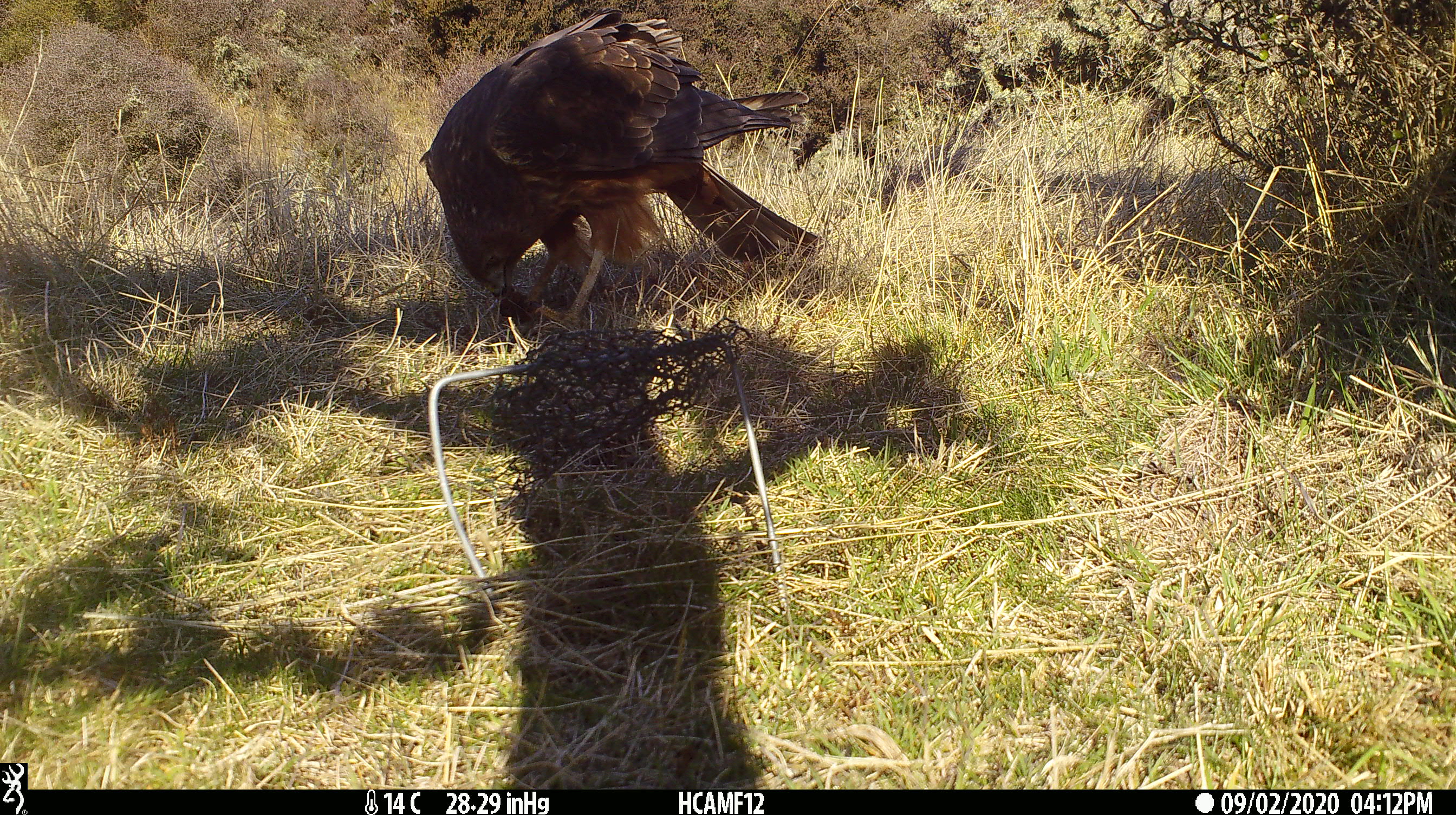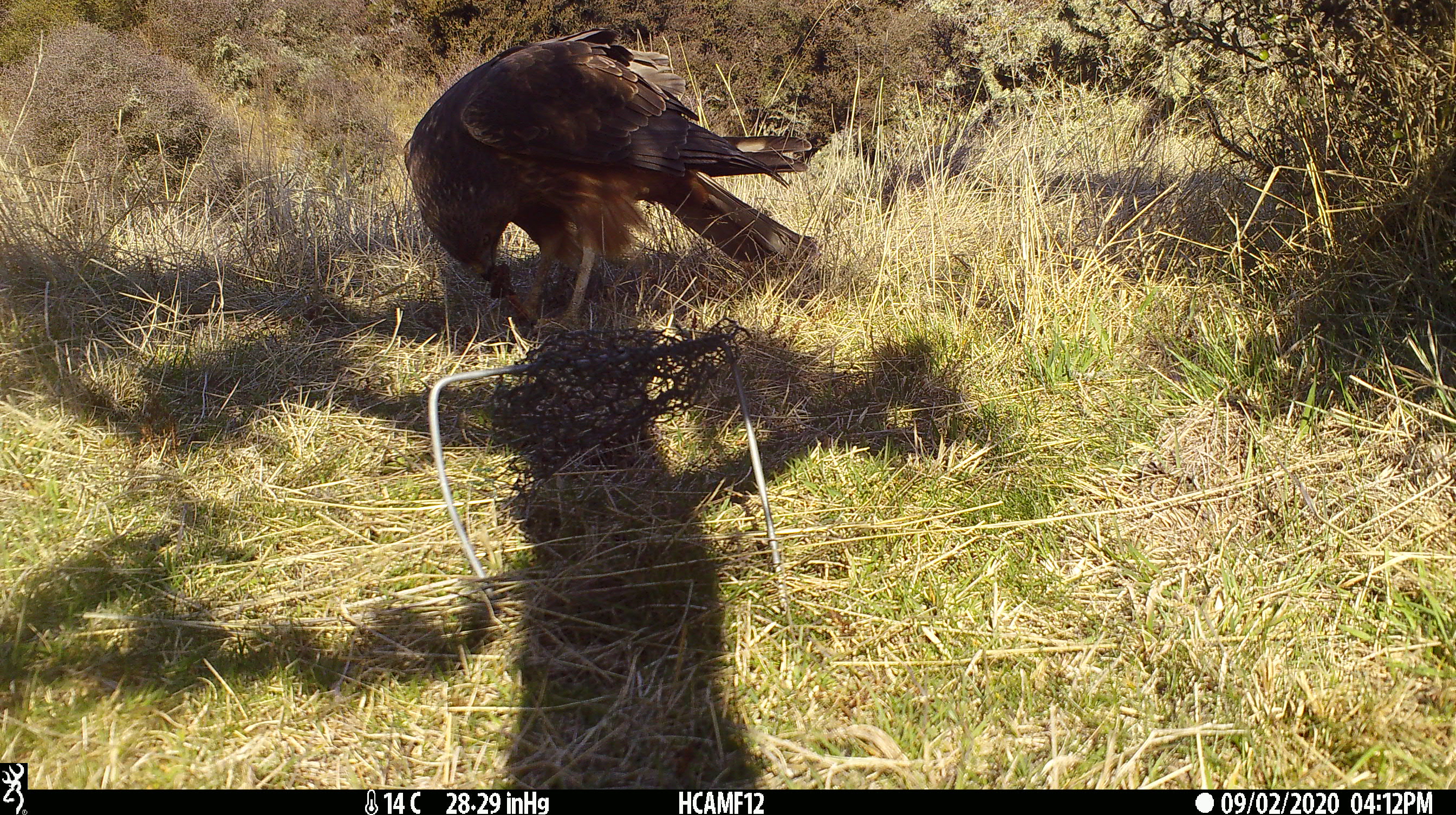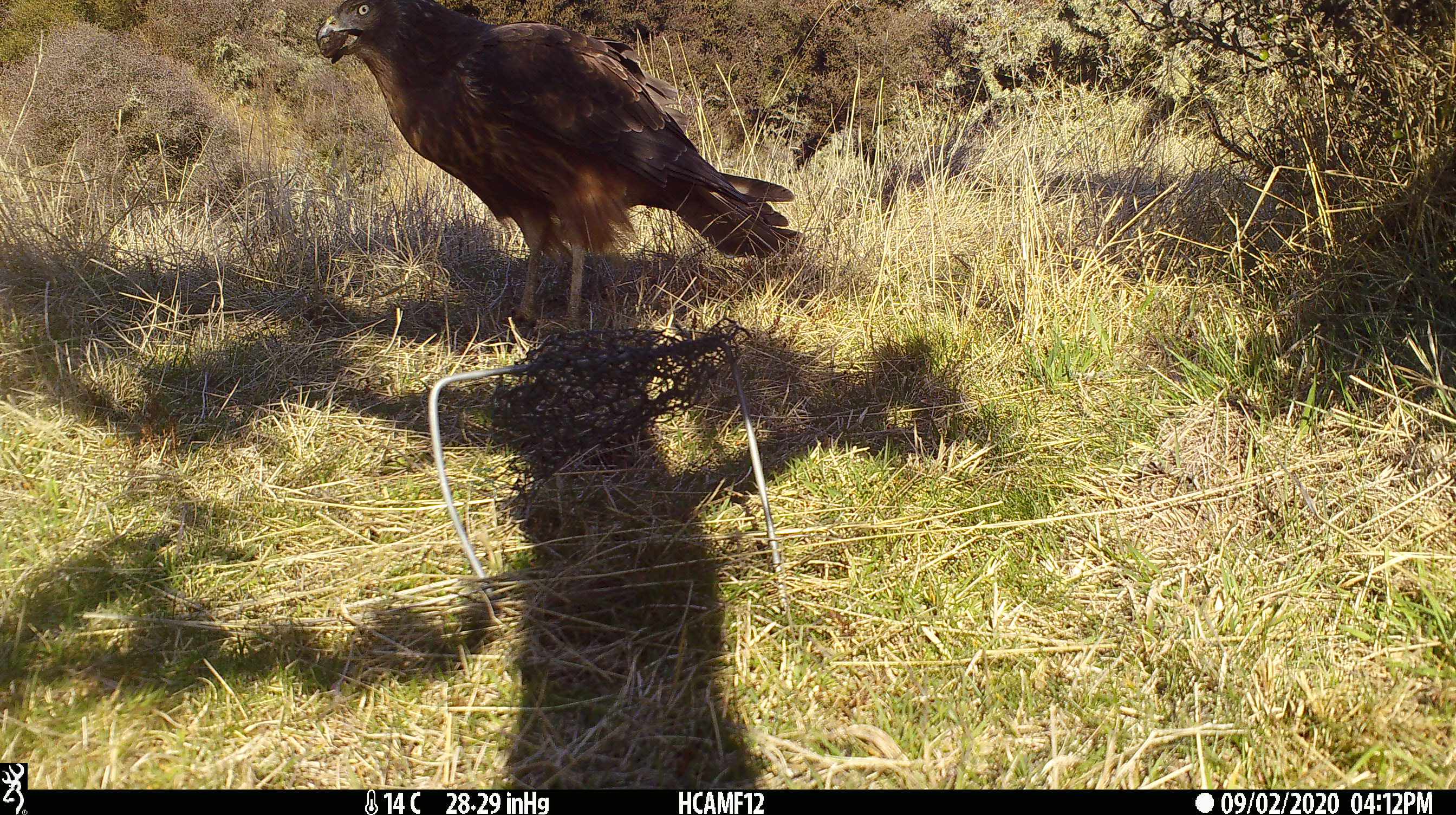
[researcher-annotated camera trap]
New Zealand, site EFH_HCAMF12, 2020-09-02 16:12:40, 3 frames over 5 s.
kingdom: Animalia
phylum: Chordata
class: Aves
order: Accipitriformes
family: Accipitridae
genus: Circus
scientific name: Circus approximans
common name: swamp harrier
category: harrier